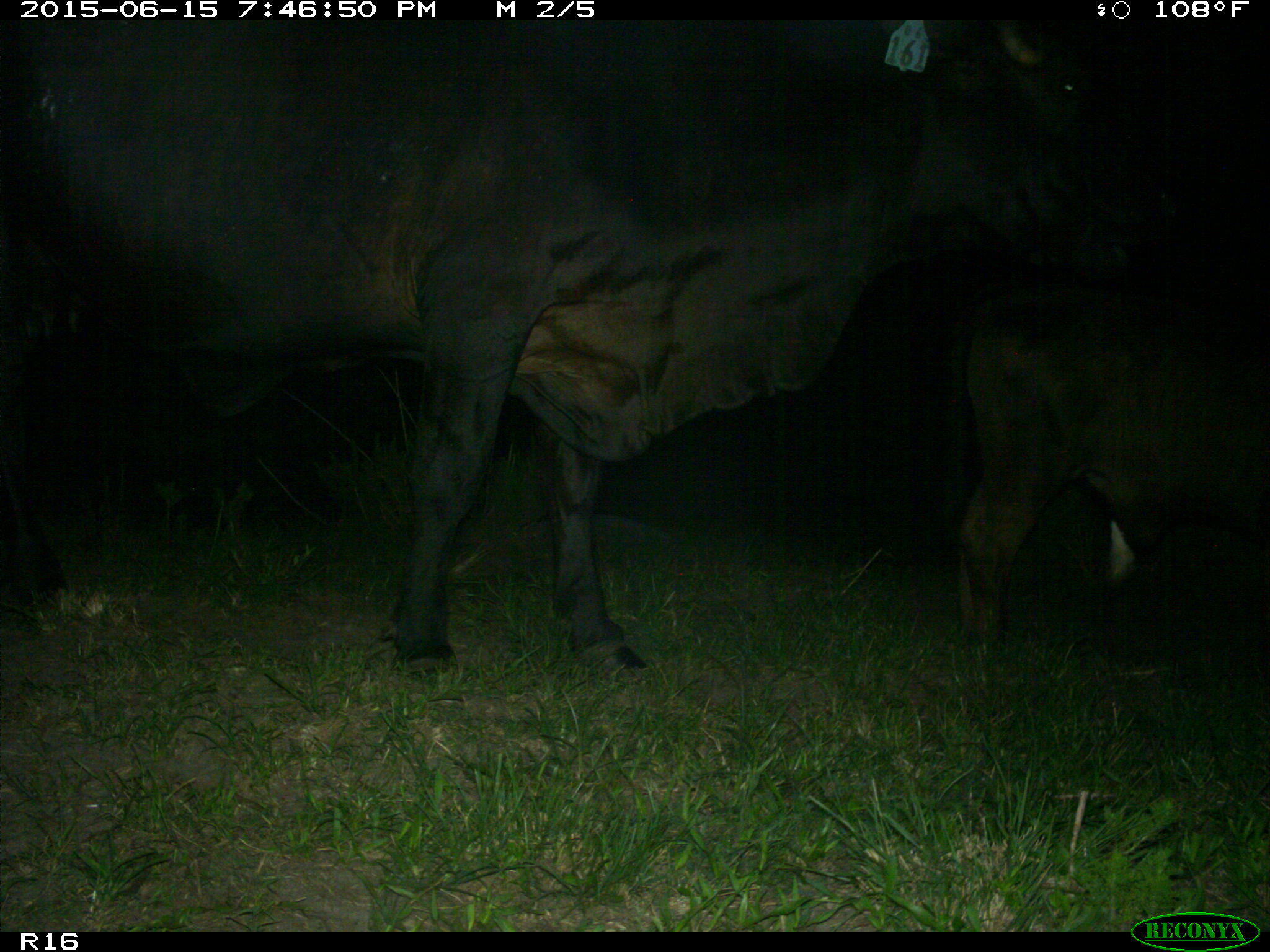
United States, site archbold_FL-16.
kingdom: Animalia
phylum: Chordata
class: Mammalia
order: Artiodactyla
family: Bovidae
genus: Bos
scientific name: Bos taurus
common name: domestic cow